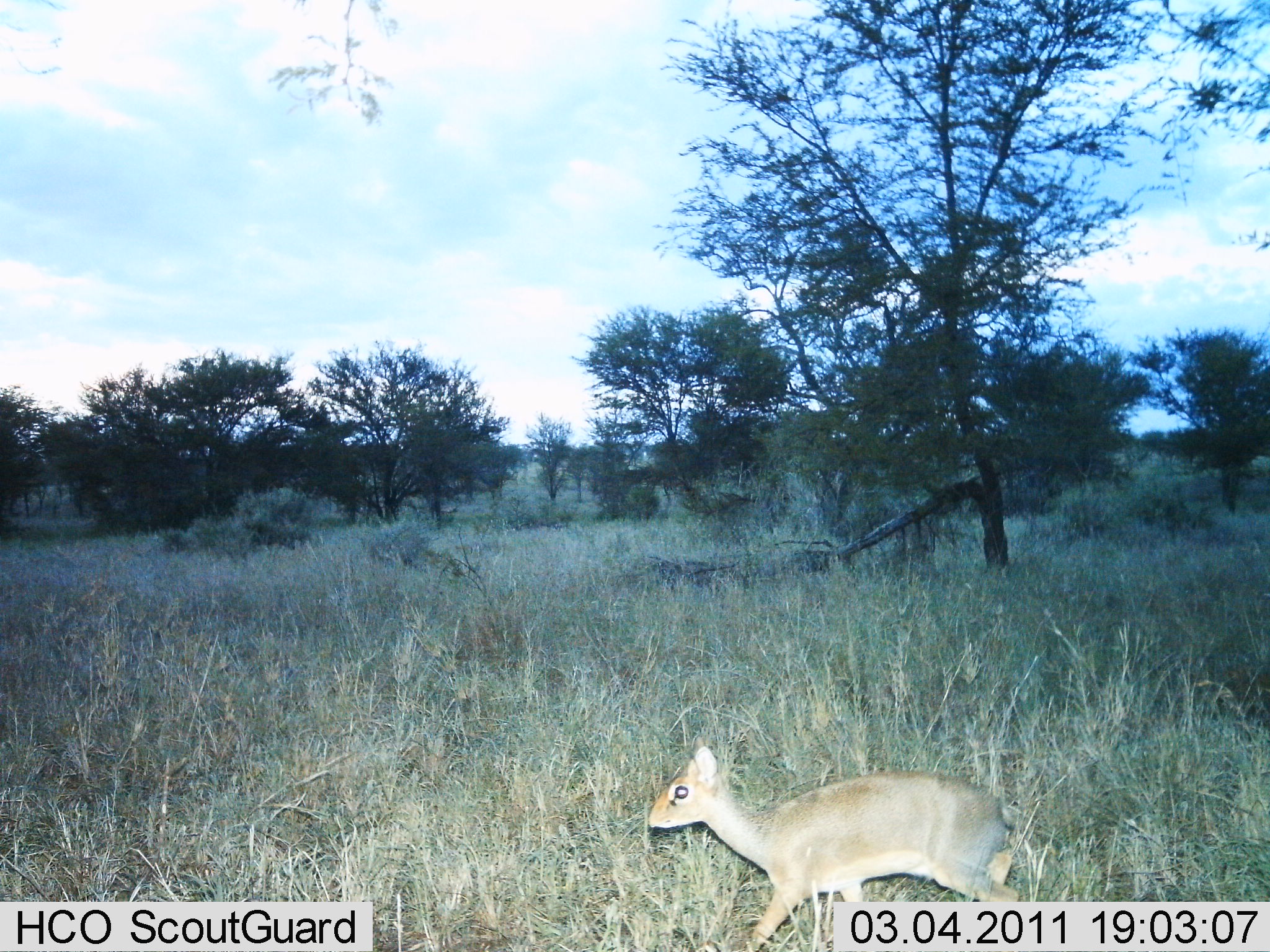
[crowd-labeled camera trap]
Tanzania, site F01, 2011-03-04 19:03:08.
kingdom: Animalia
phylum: Chordata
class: Mammalia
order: Artiodactyla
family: Bovidae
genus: Madoqua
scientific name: Madoqua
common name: dikdik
Dikdik (Madoqua), count 1. Behavior (volunteer vote fractions): standing 46%, resting 0%, moving 54%, interacting 0%. Young present (vote fraction): 0%. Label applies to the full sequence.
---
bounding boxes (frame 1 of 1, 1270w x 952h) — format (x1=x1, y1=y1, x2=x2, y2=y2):
animal: (x1=646, y1=730, x2=1022, y2=951)